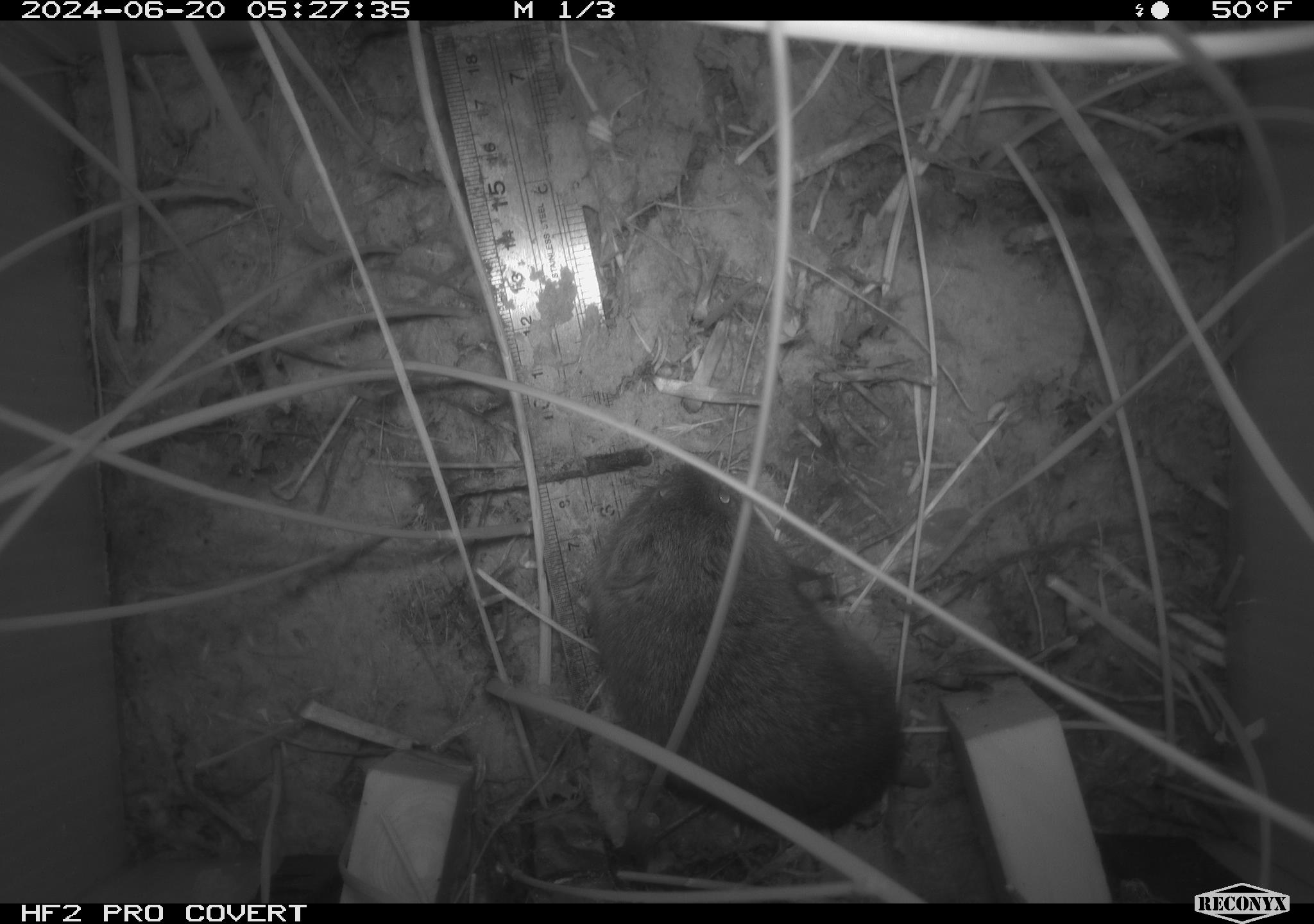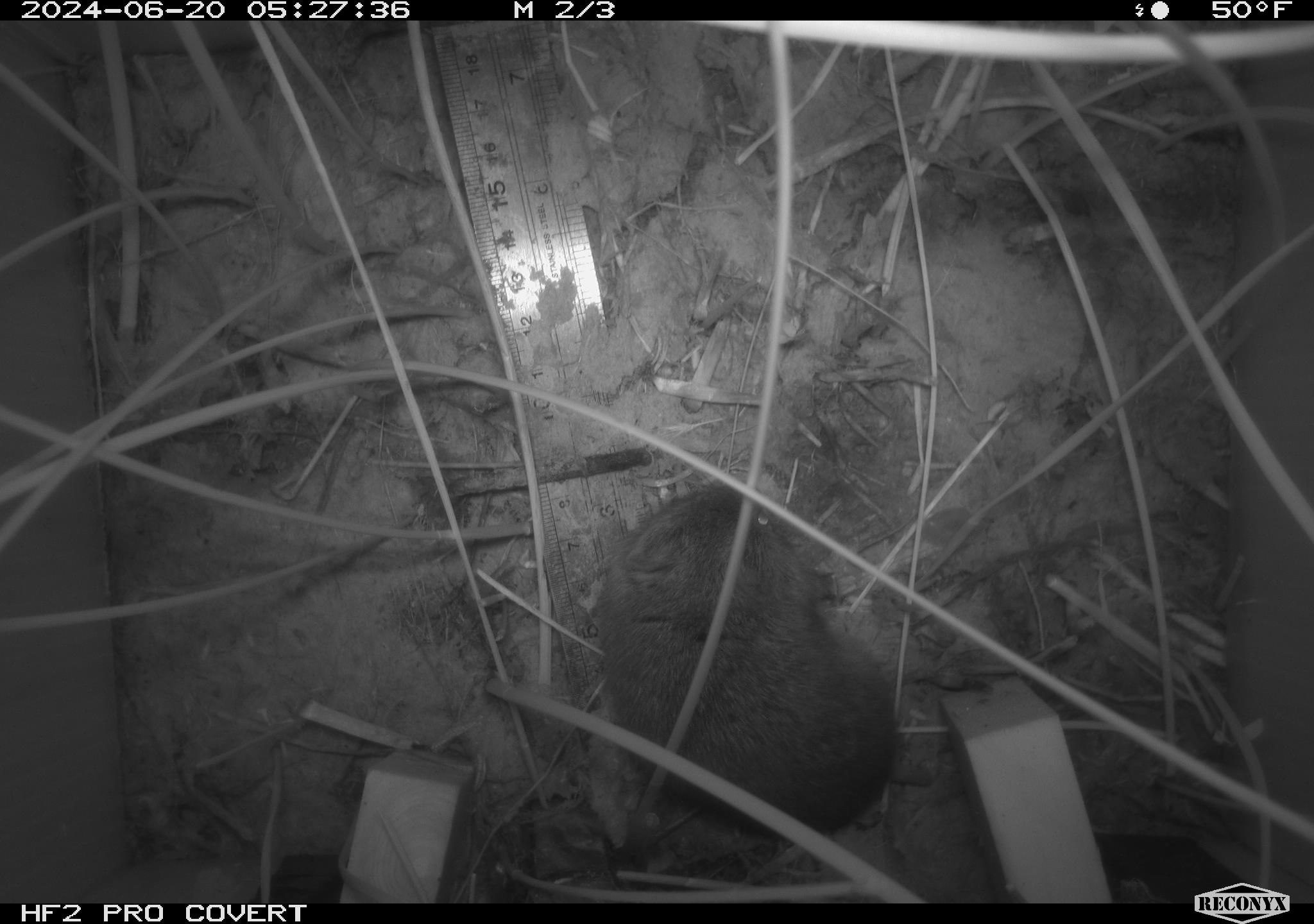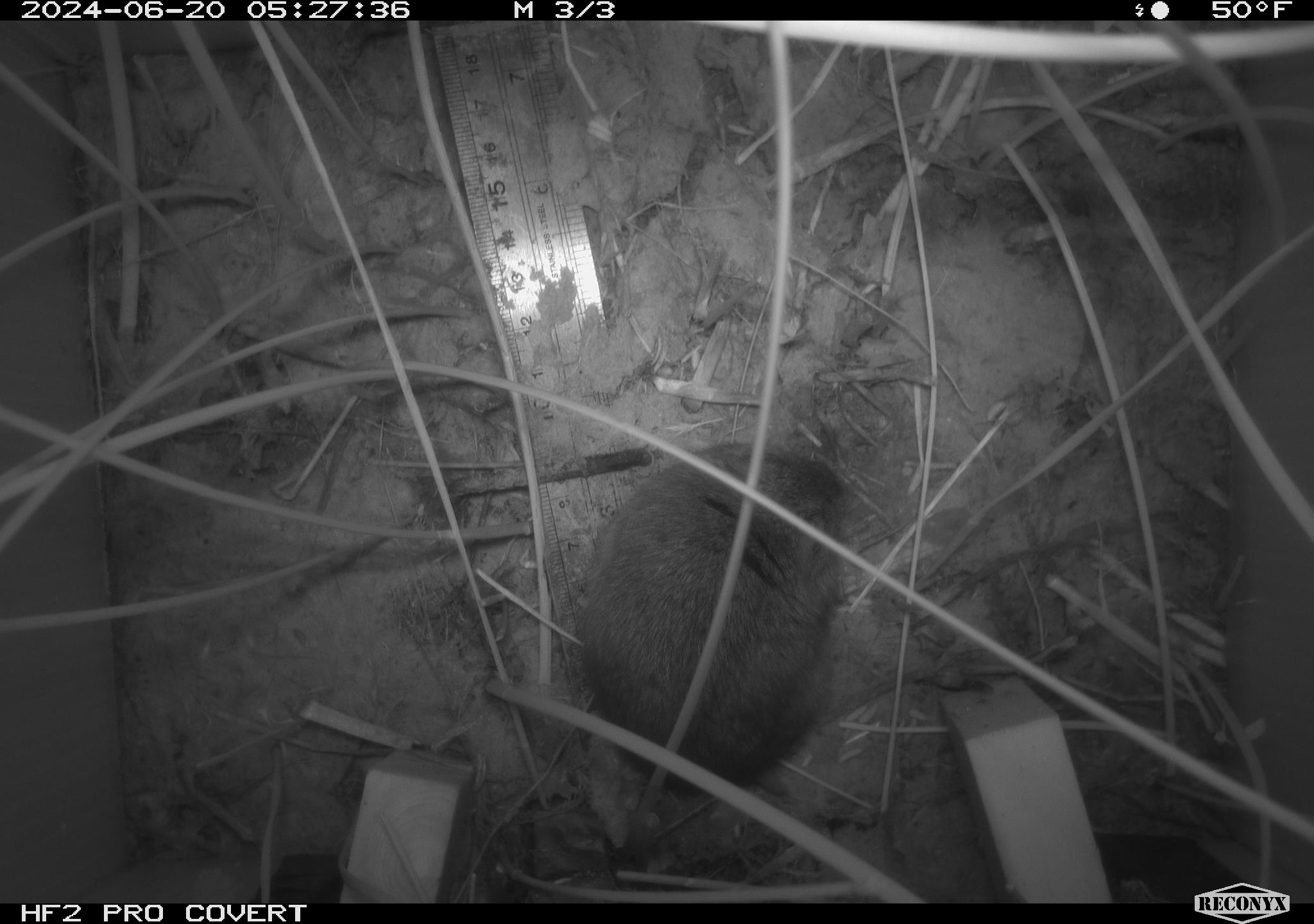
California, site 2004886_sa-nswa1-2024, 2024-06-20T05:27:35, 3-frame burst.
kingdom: Animalia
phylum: Chordata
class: Mammalia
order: Rodentia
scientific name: Rodentia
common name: rodent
Rodent (Rodentia).